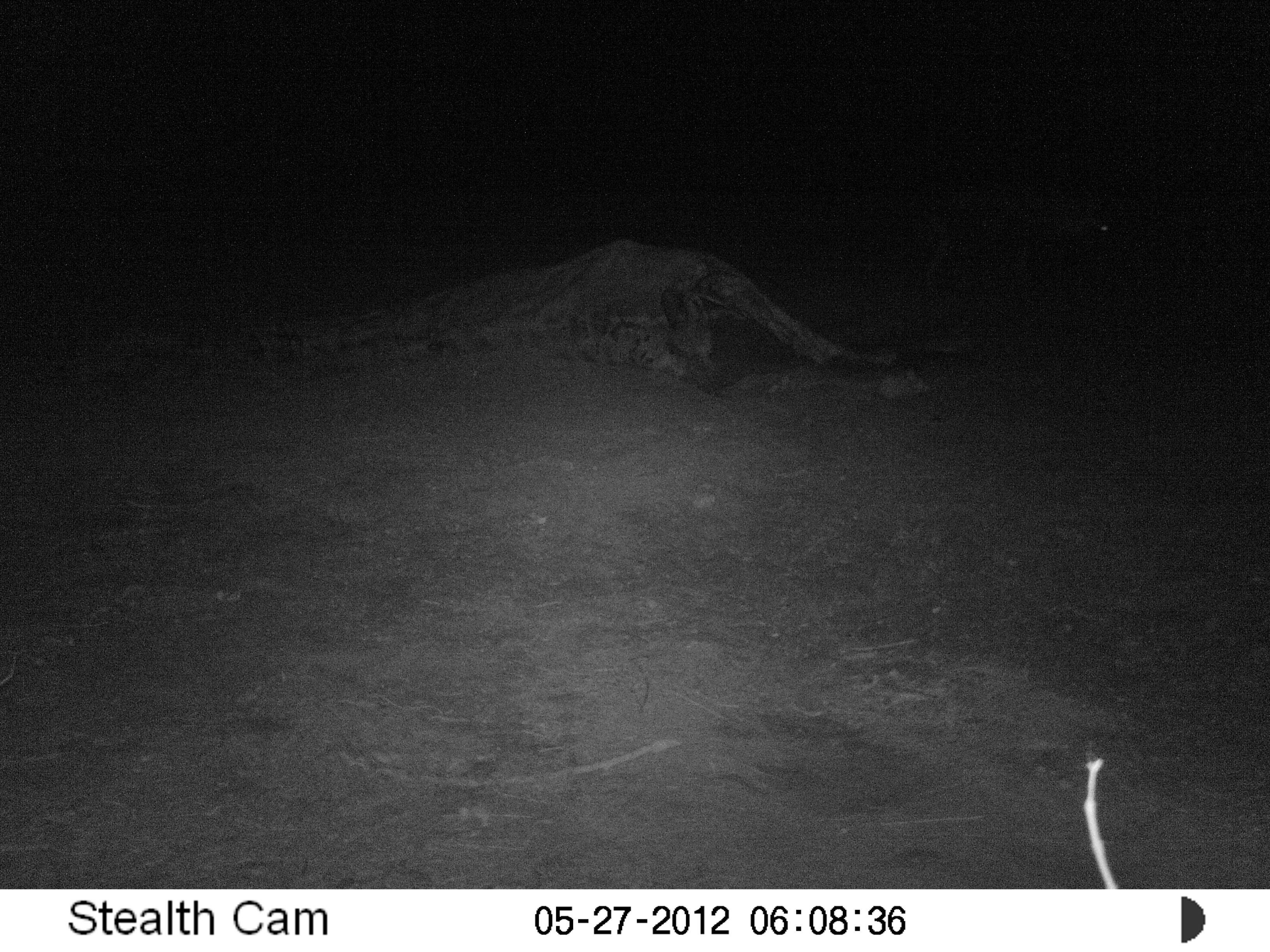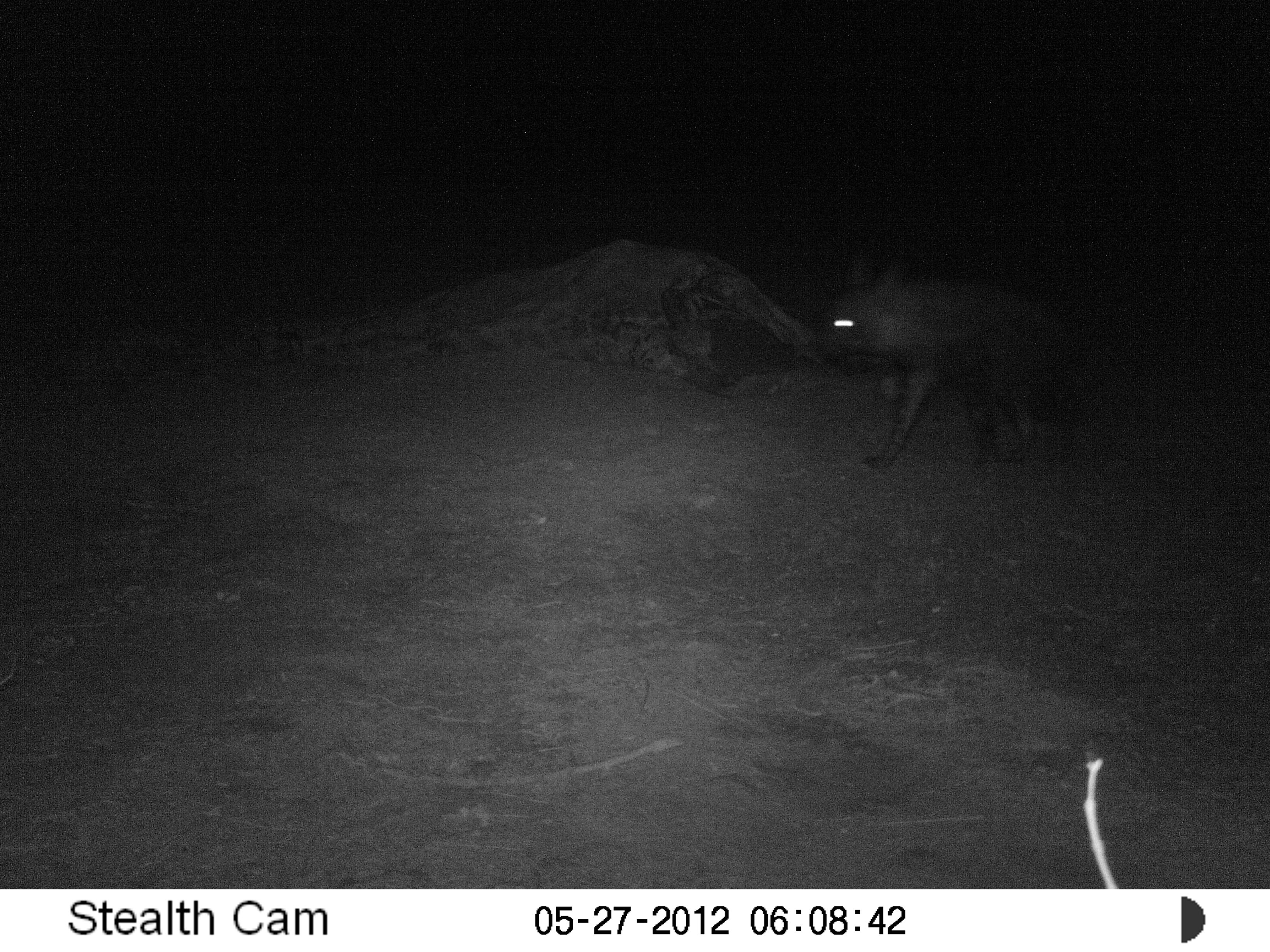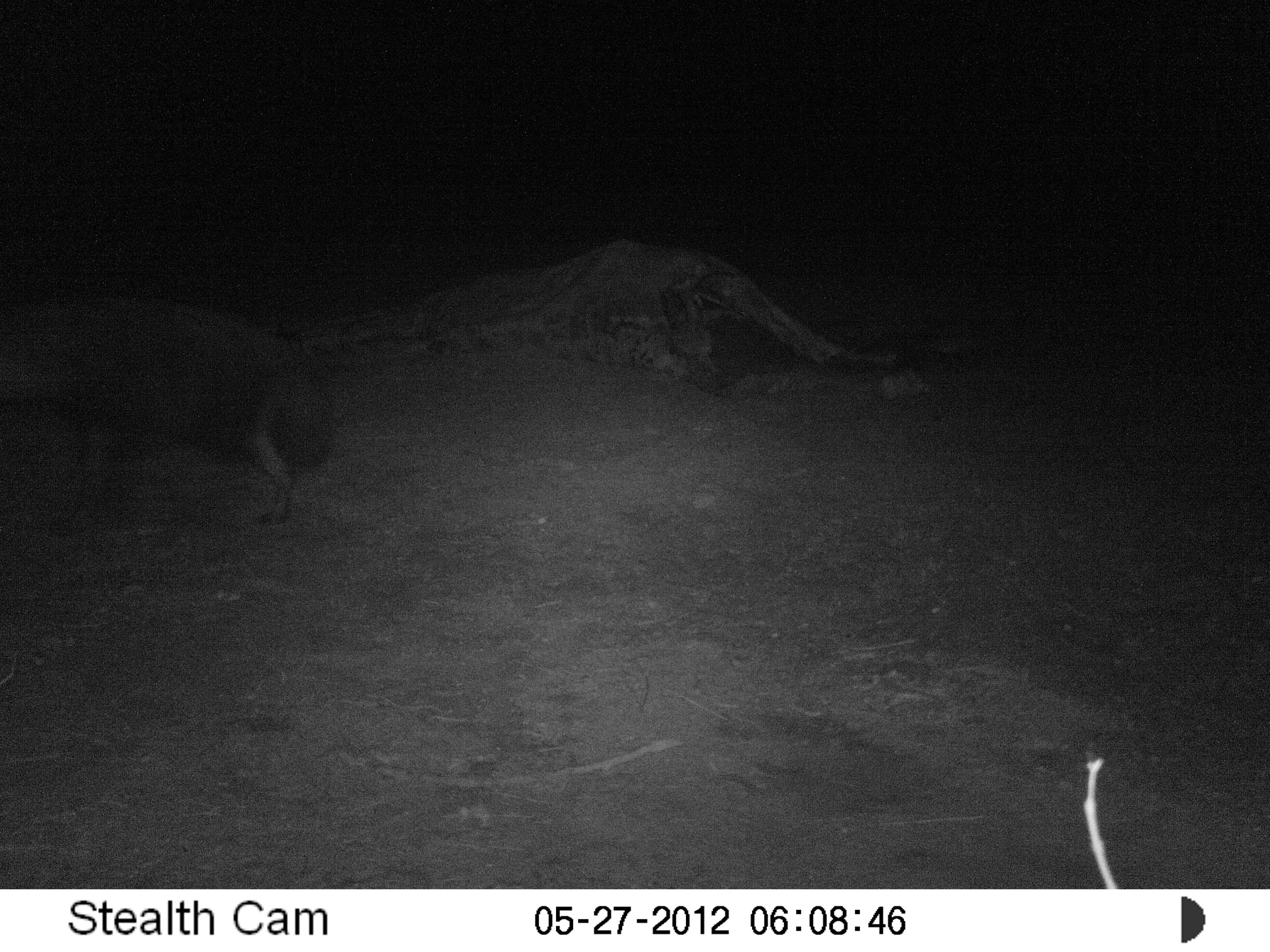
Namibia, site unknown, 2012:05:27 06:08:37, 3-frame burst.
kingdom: Animalia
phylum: Chordata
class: Mammalia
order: Carnivora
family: Hyaenidae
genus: Parahyaena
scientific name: Parahyaena brunnea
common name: brown hyena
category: hyaena brunnea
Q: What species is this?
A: Hyaena brunnea (brown hyena) (Parahyaena brunnea).